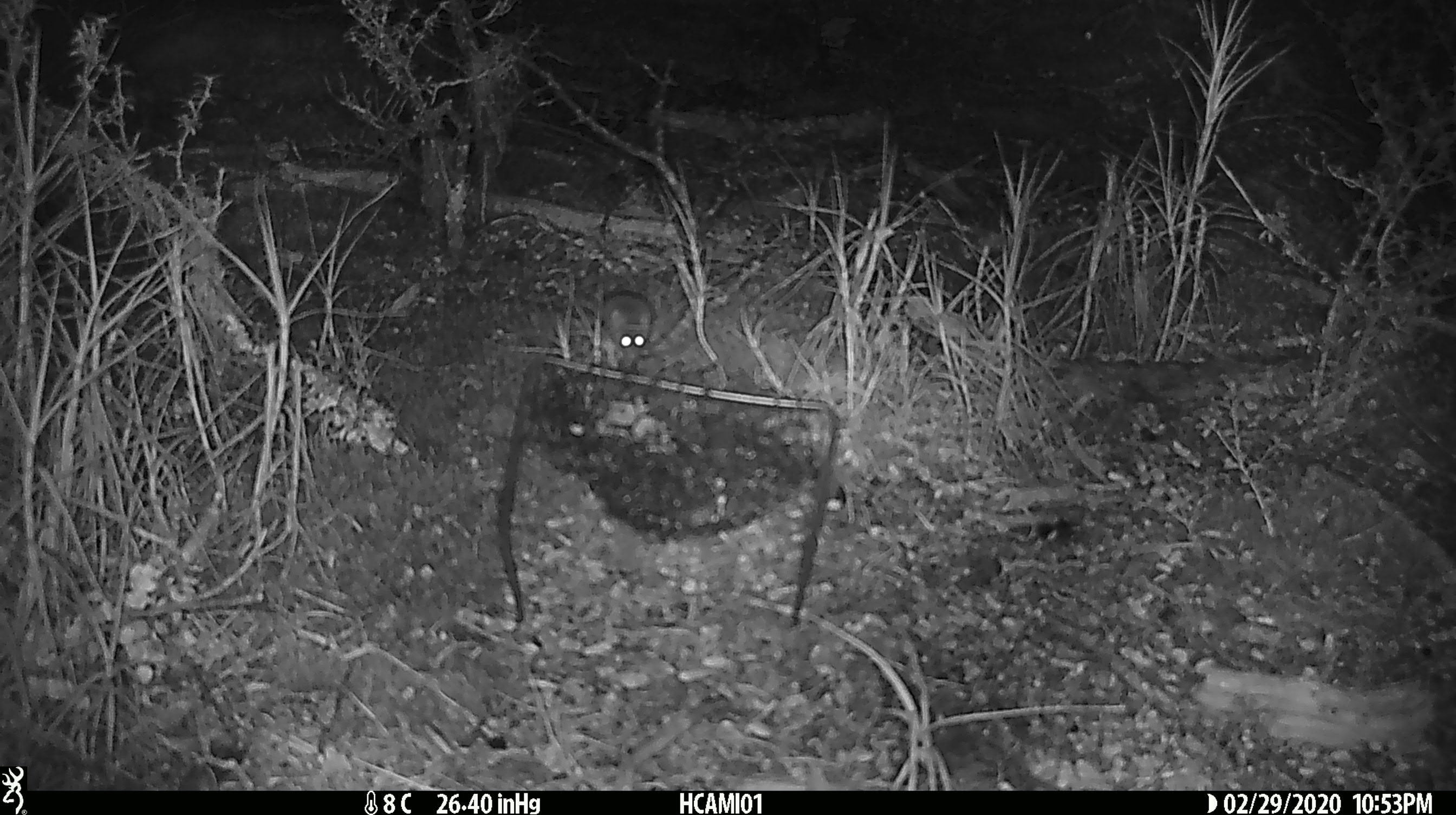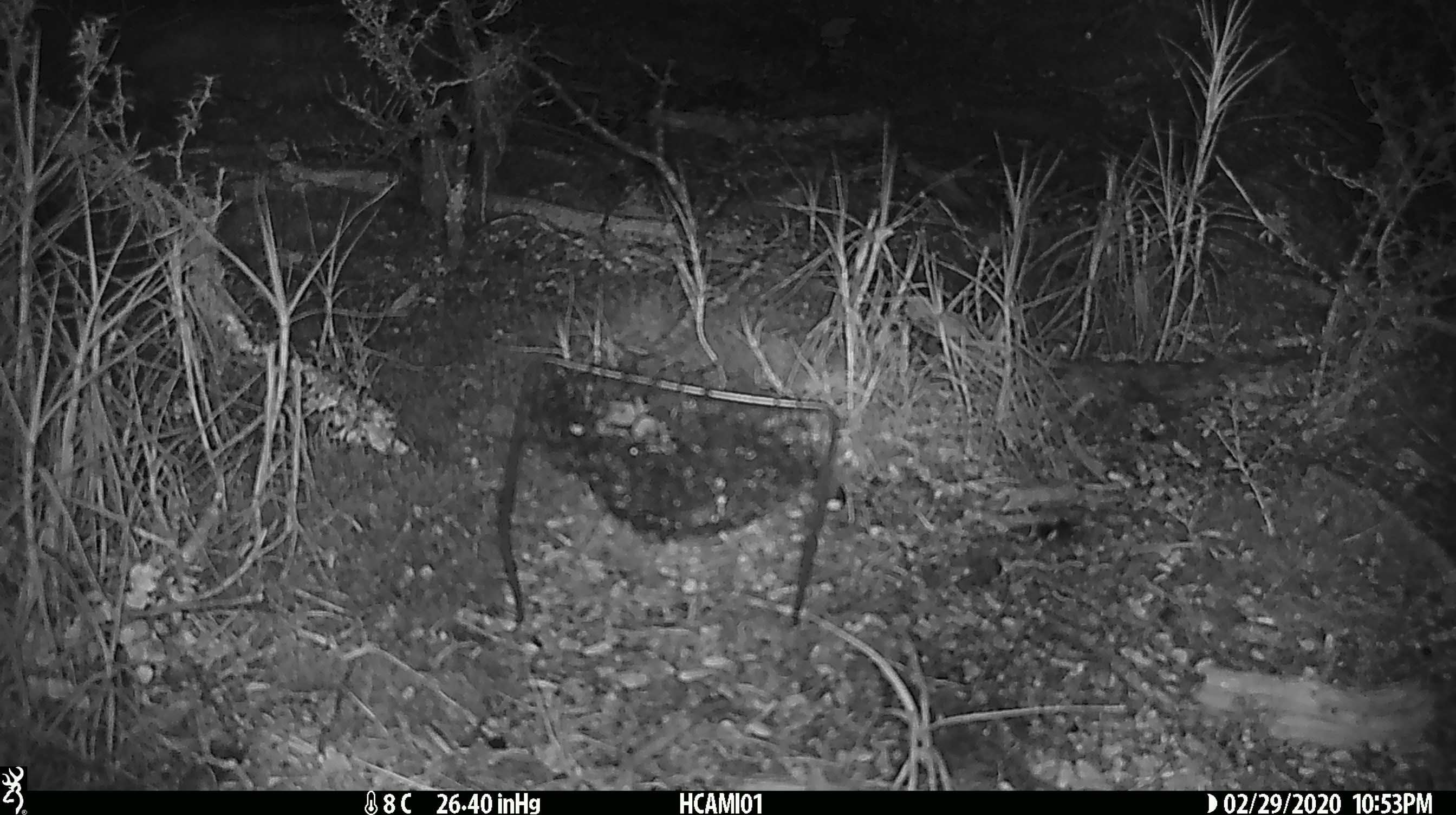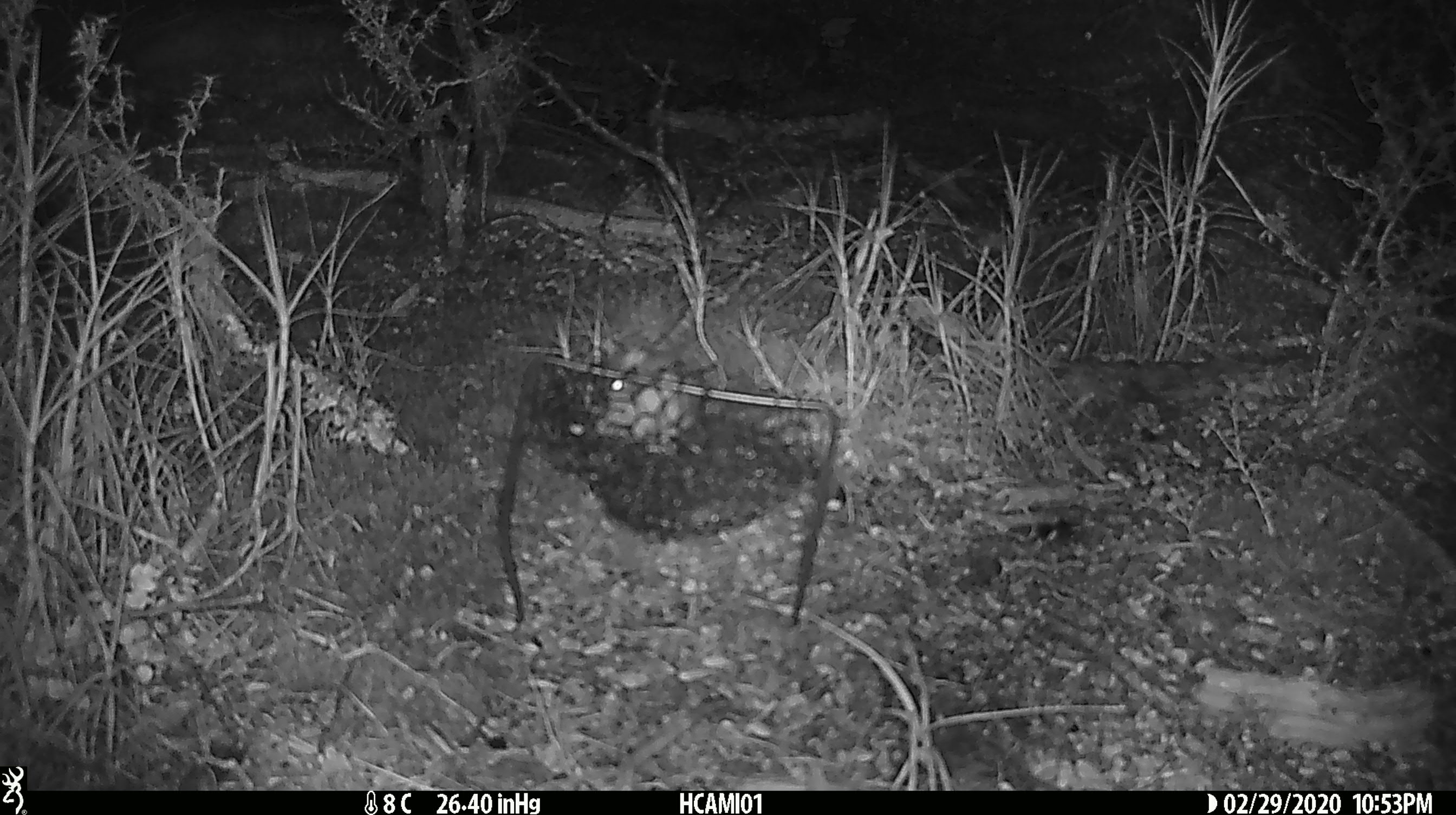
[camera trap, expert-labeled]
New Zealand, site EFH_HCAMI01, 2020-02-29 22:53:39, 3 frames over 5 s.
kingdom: Animalia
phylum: Chordata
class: Mammalia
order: Rodentia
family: Muridae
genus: Mus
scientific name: Mus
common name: mouse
Mouse (Mus).